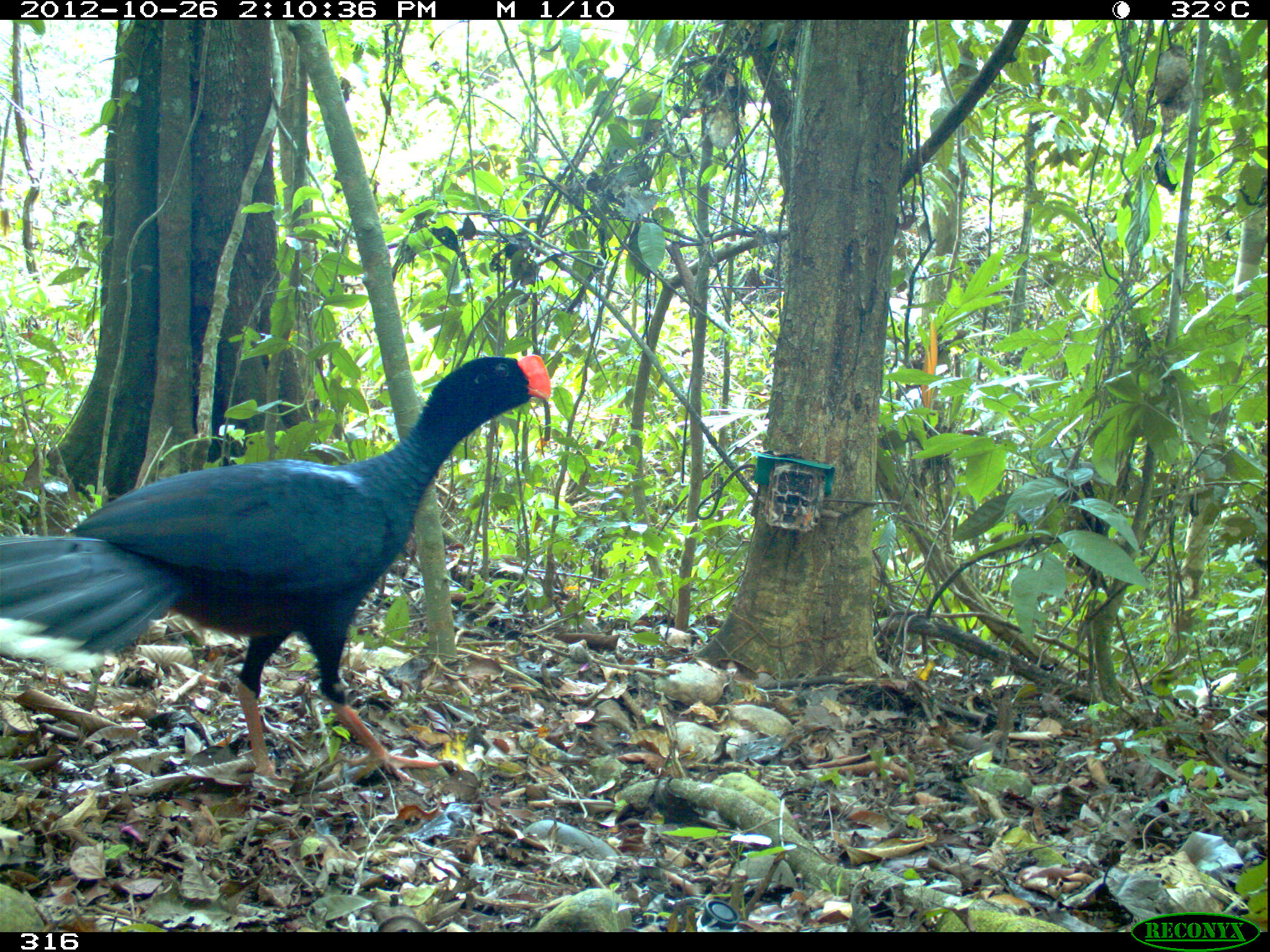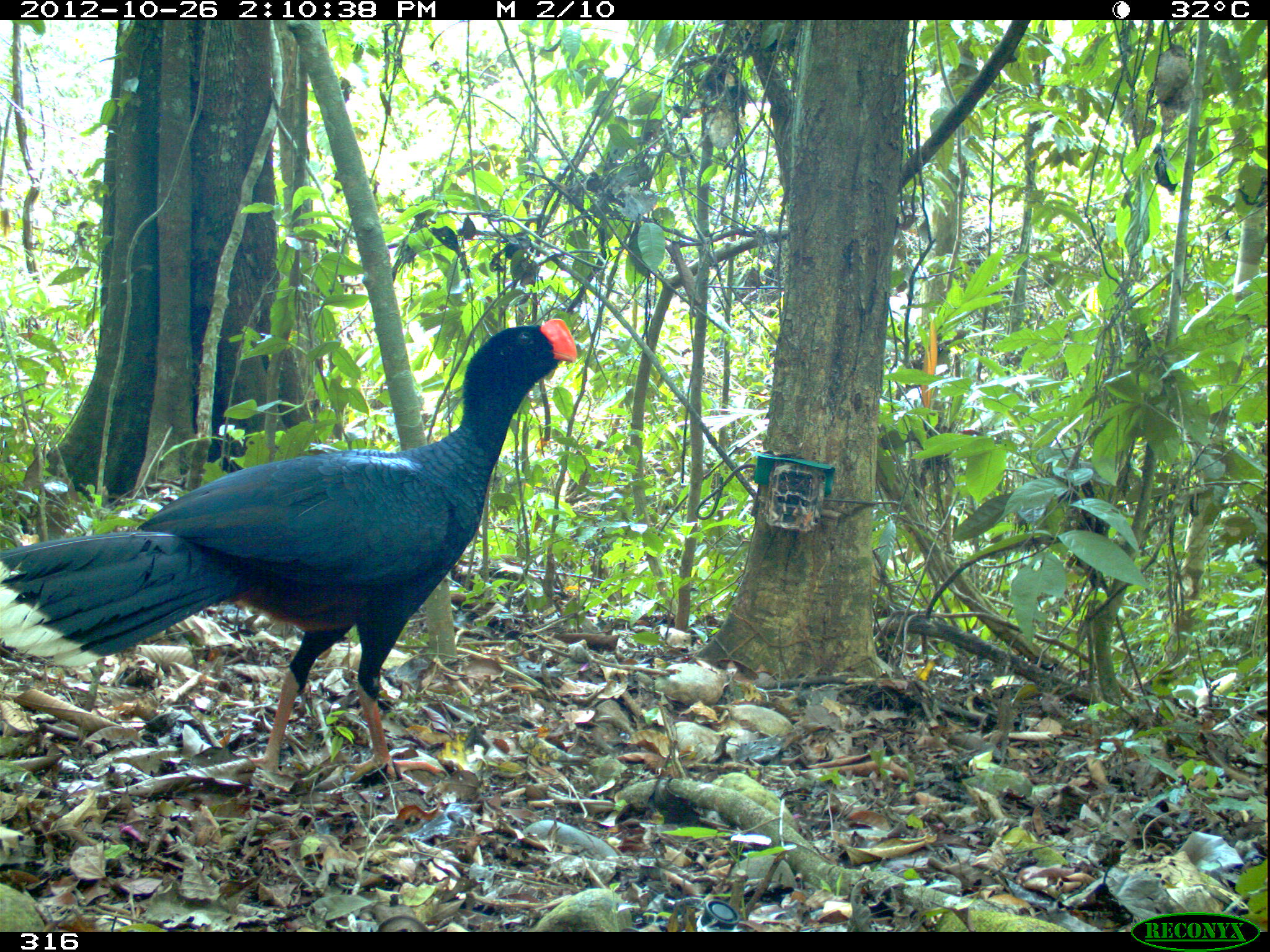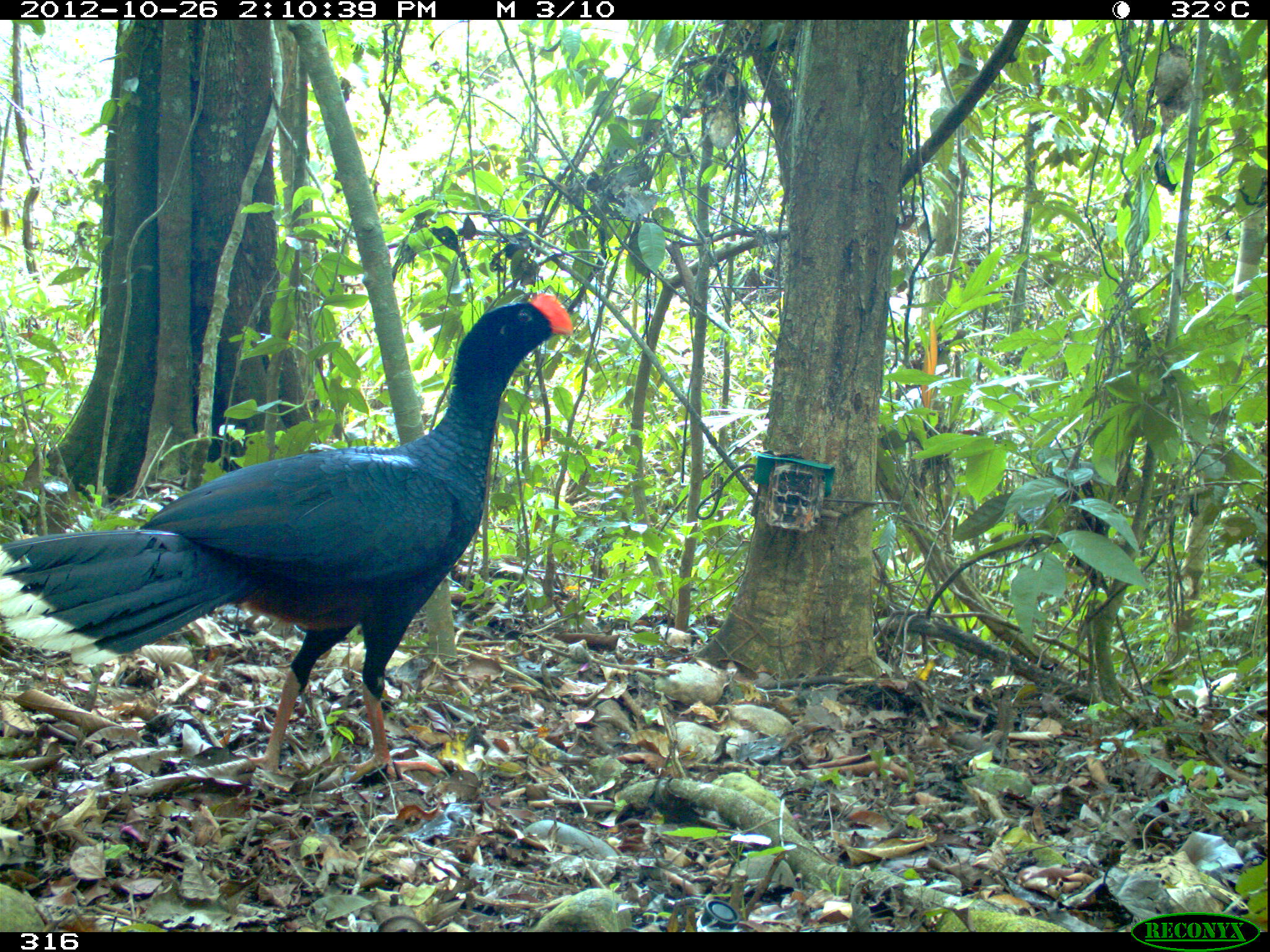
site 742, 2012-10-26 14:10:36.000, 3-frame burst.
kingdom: Animalia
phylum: Chordata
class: Aves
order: Galliformes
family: Cracidae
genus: Mitu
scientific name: Mitu tuberosum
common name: razor-billed curassow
Mitu tuberosum (razor-billed curassow).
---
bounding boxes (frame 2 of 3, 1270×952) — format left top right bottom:
mitu tuberosum: 0 318 577 795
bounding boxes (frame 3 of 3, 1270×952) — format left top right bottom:
mitu tuberosum: 0 293 572 792